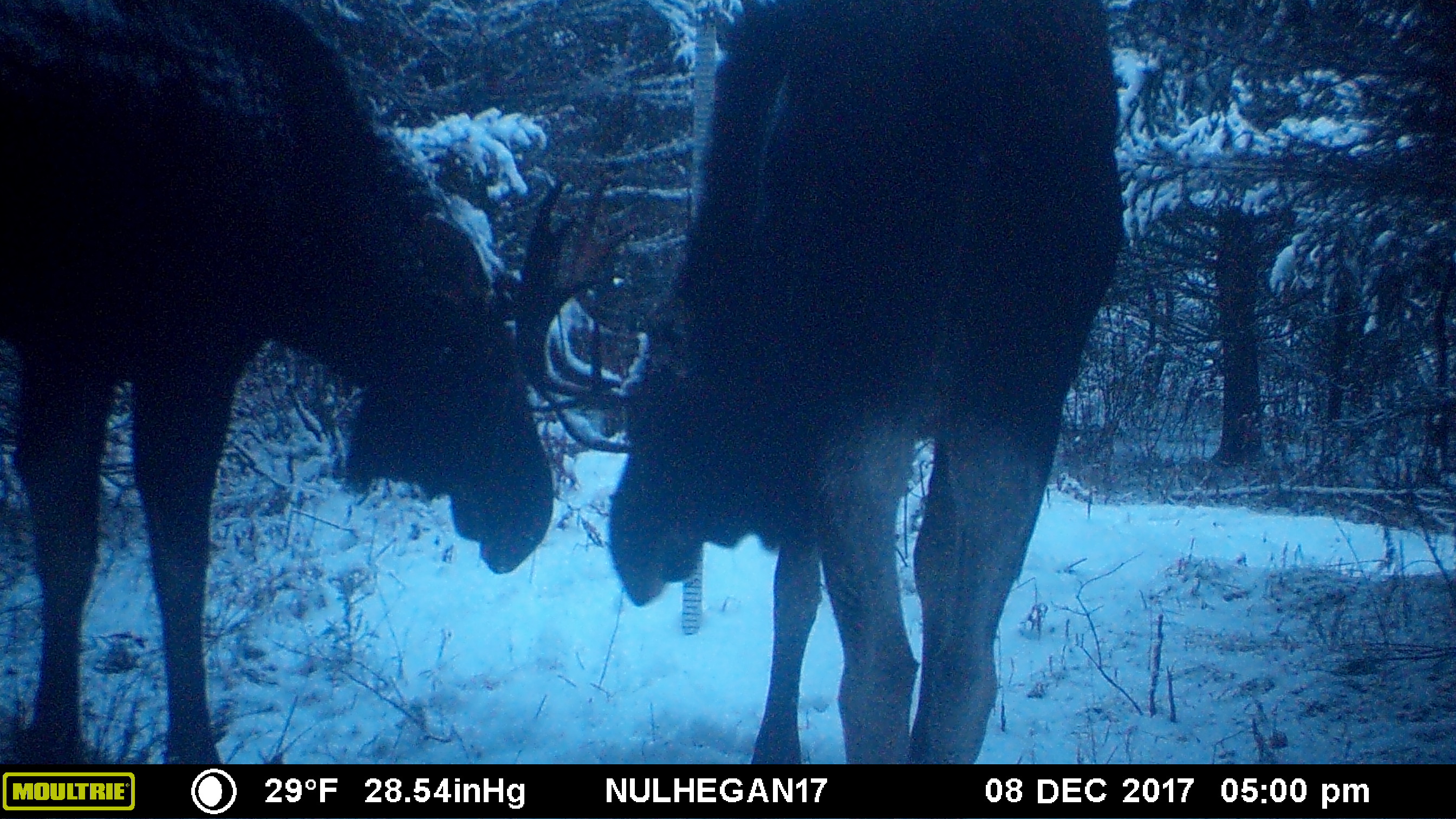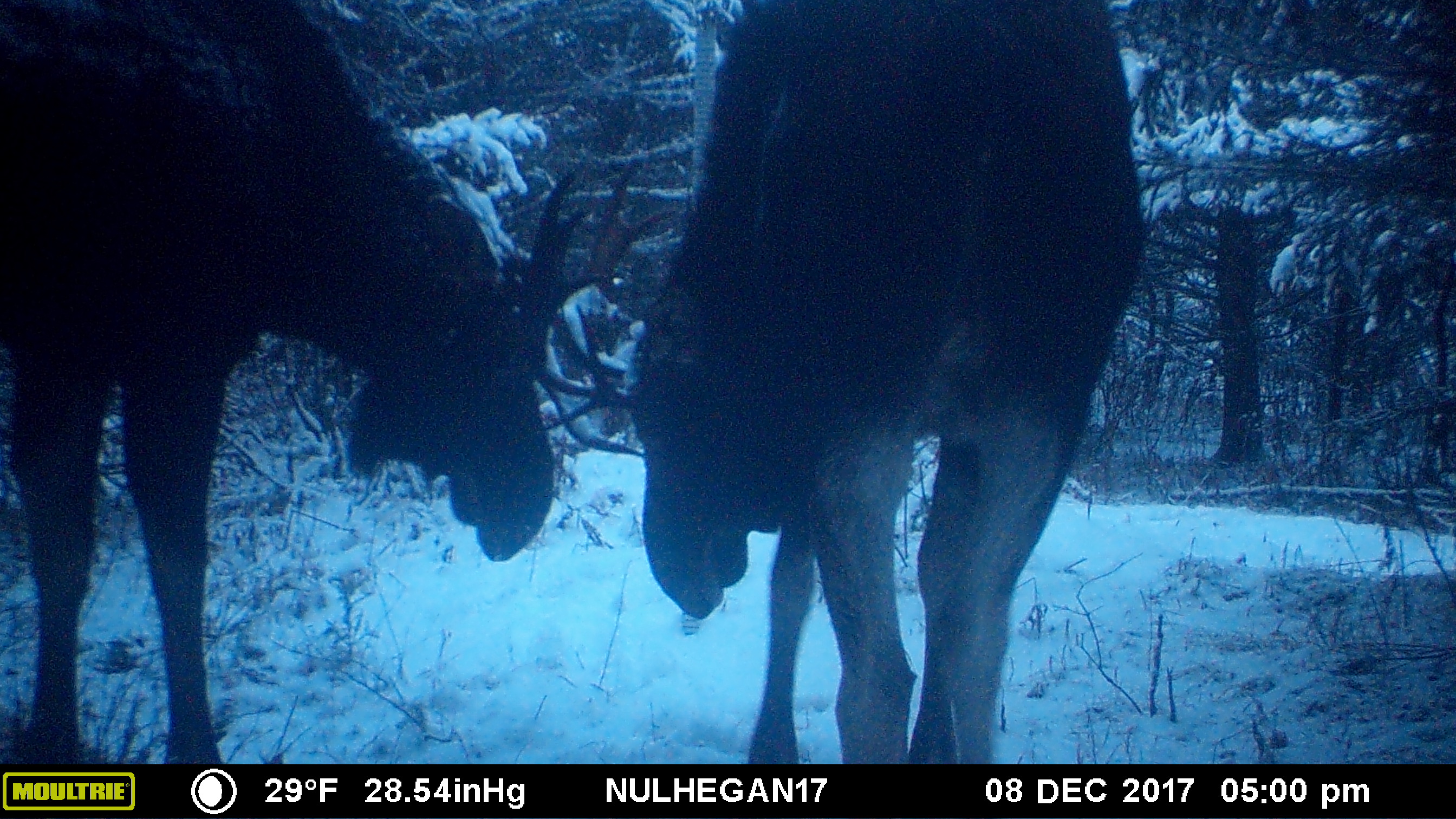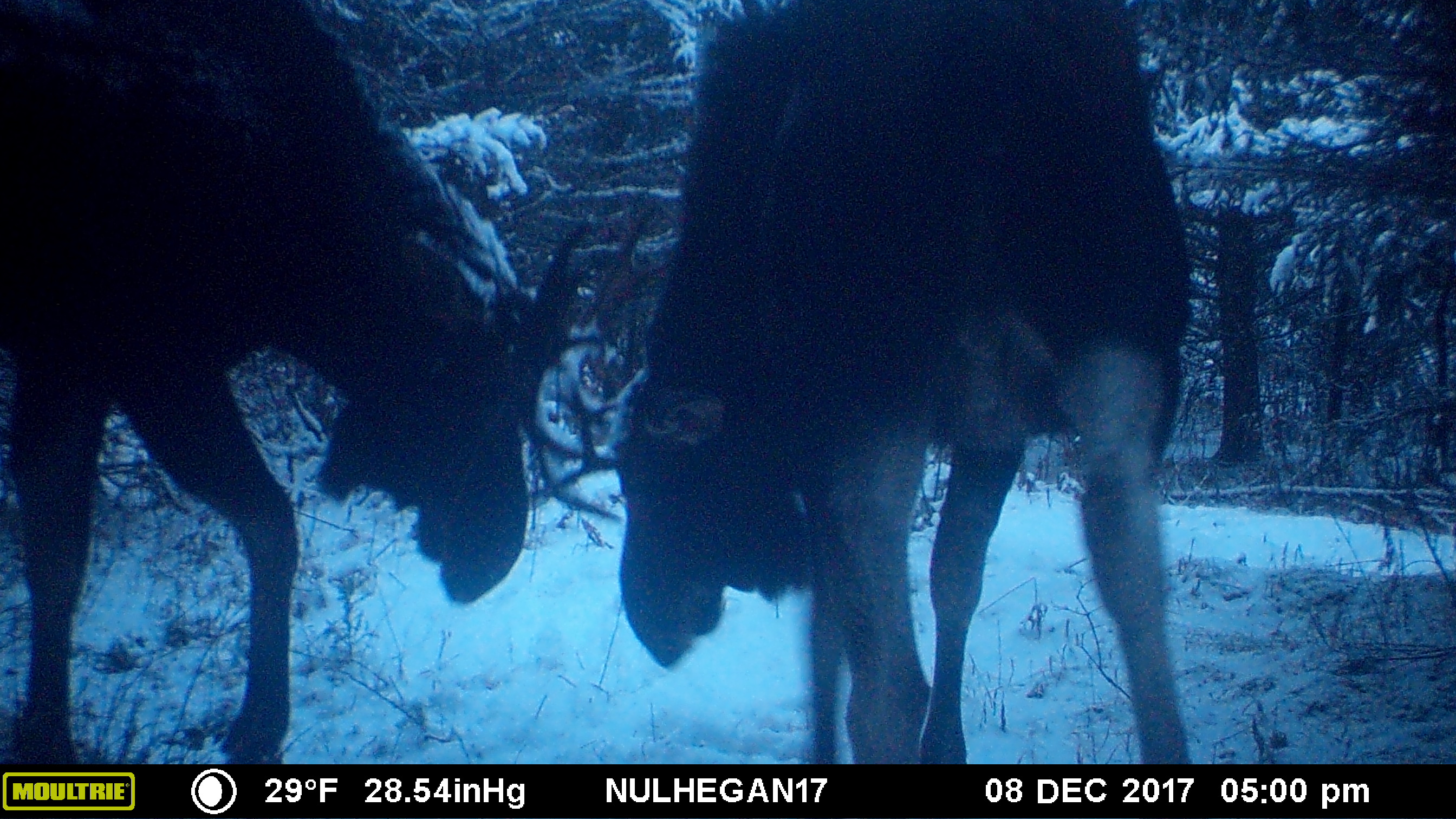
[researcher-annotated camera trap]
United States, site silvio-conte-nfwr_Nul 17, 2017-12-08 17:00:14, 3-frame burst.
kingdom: Animalia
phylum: Chordata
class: Mammalia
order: Artiodactyla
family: Cervidae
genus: Alces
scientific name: Alces alces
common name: moose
Moose (Alces alces).